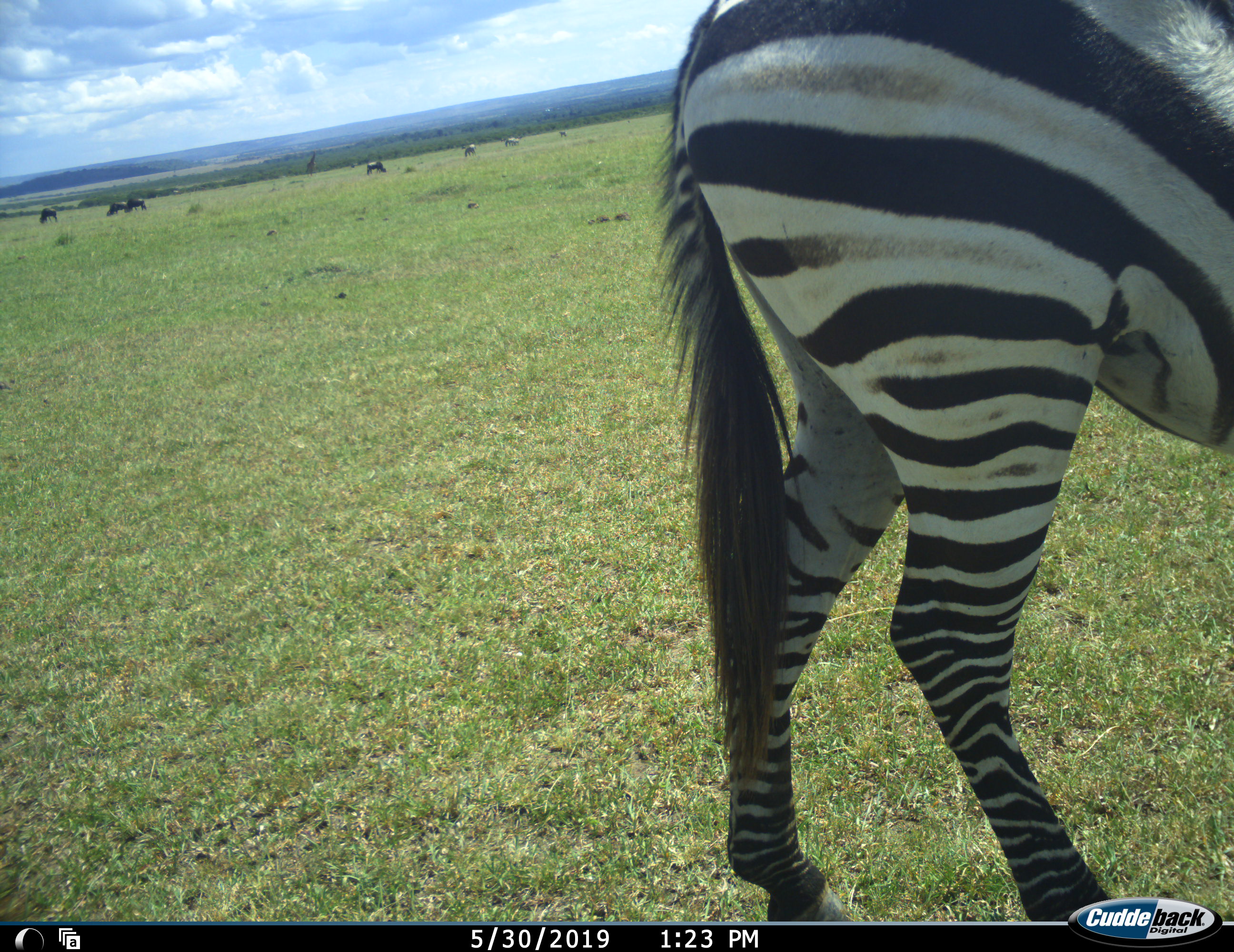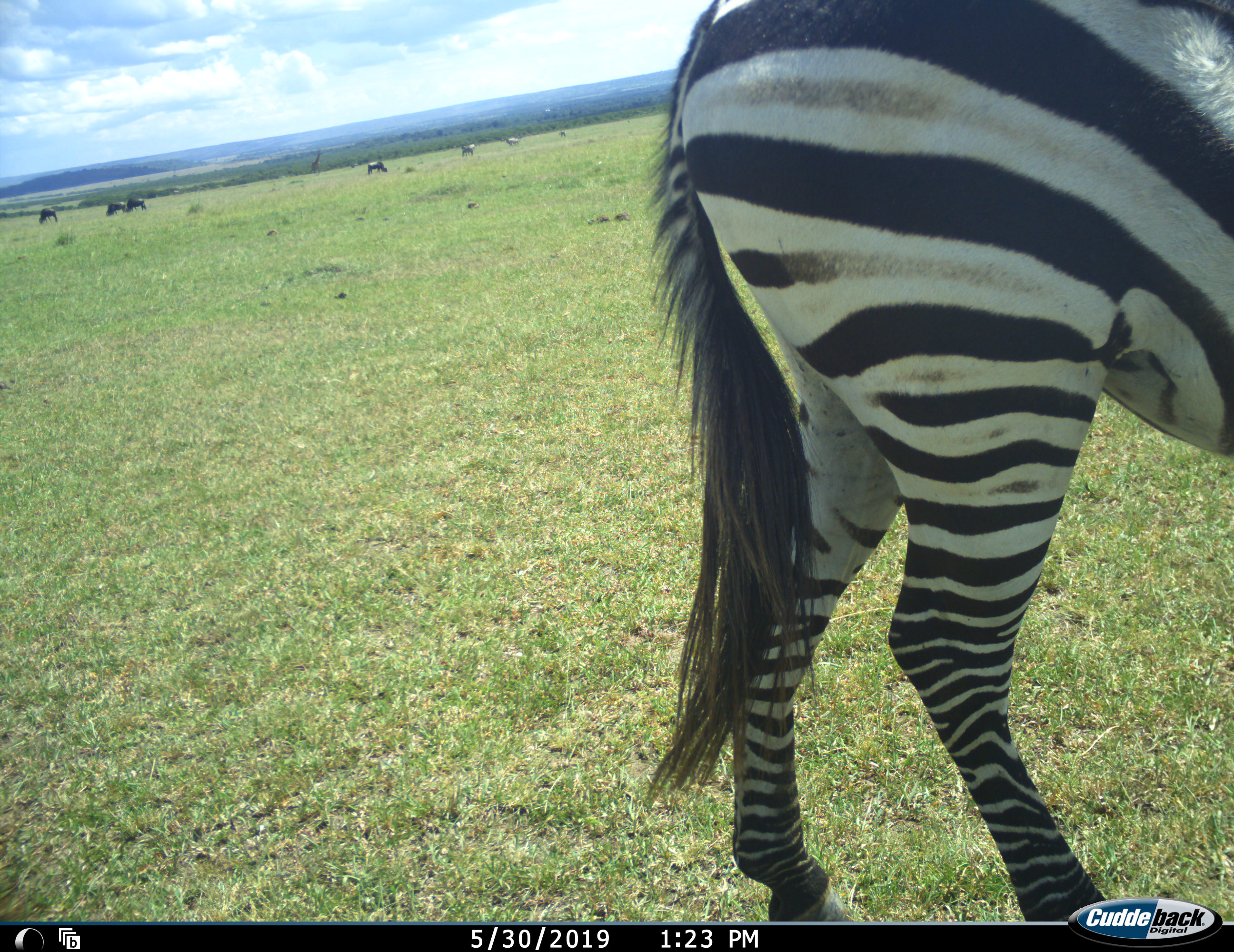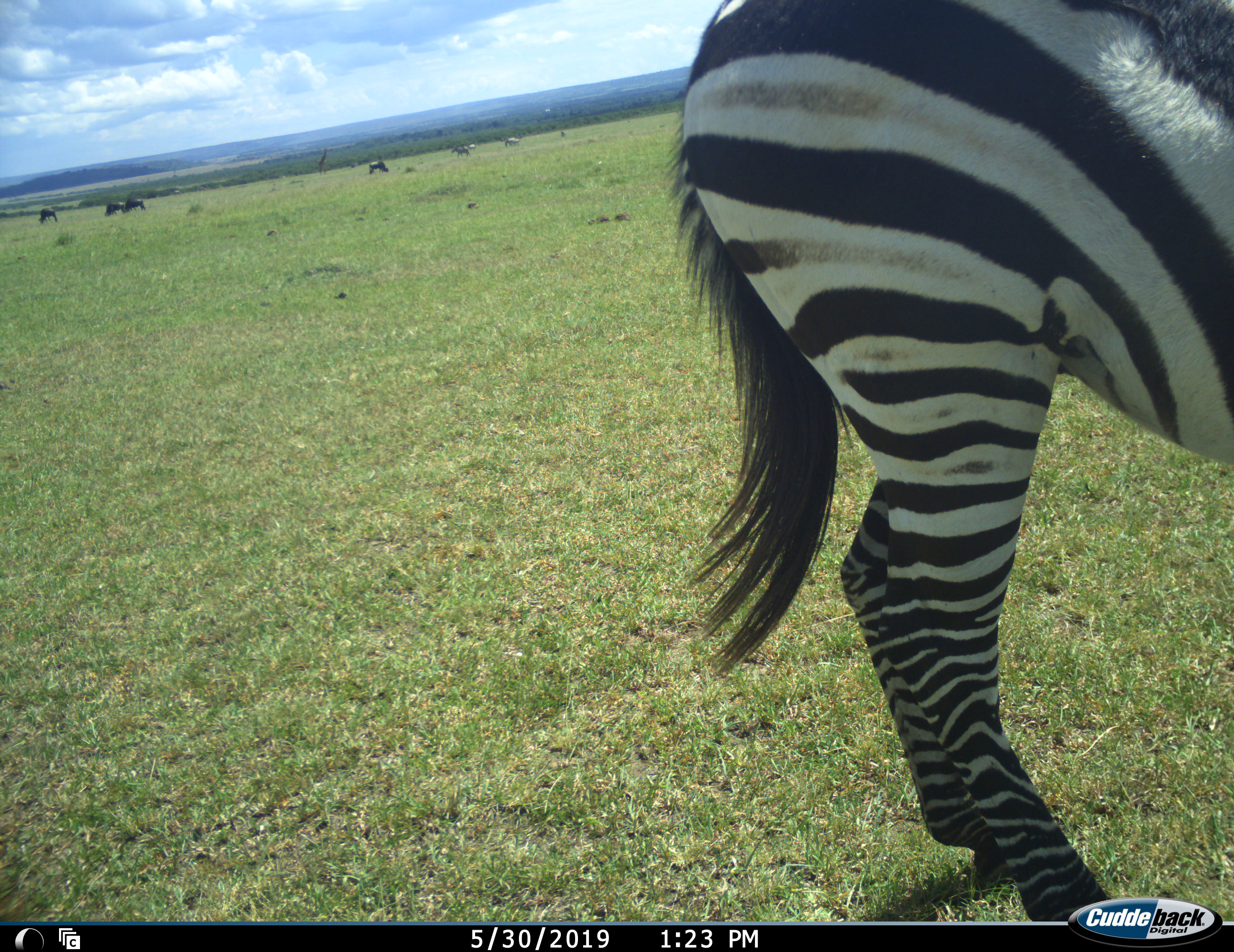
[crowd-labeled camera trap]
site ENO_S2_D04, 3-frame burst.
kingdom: Animalia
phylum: Chordata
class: Mammalia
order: Perissodactyla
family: Equidae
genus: Equus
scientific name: Equus quagga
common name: plains zebra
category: zebraplains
Zebraplains (plains zebra) (Equus quagga), count 1. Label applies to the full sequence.